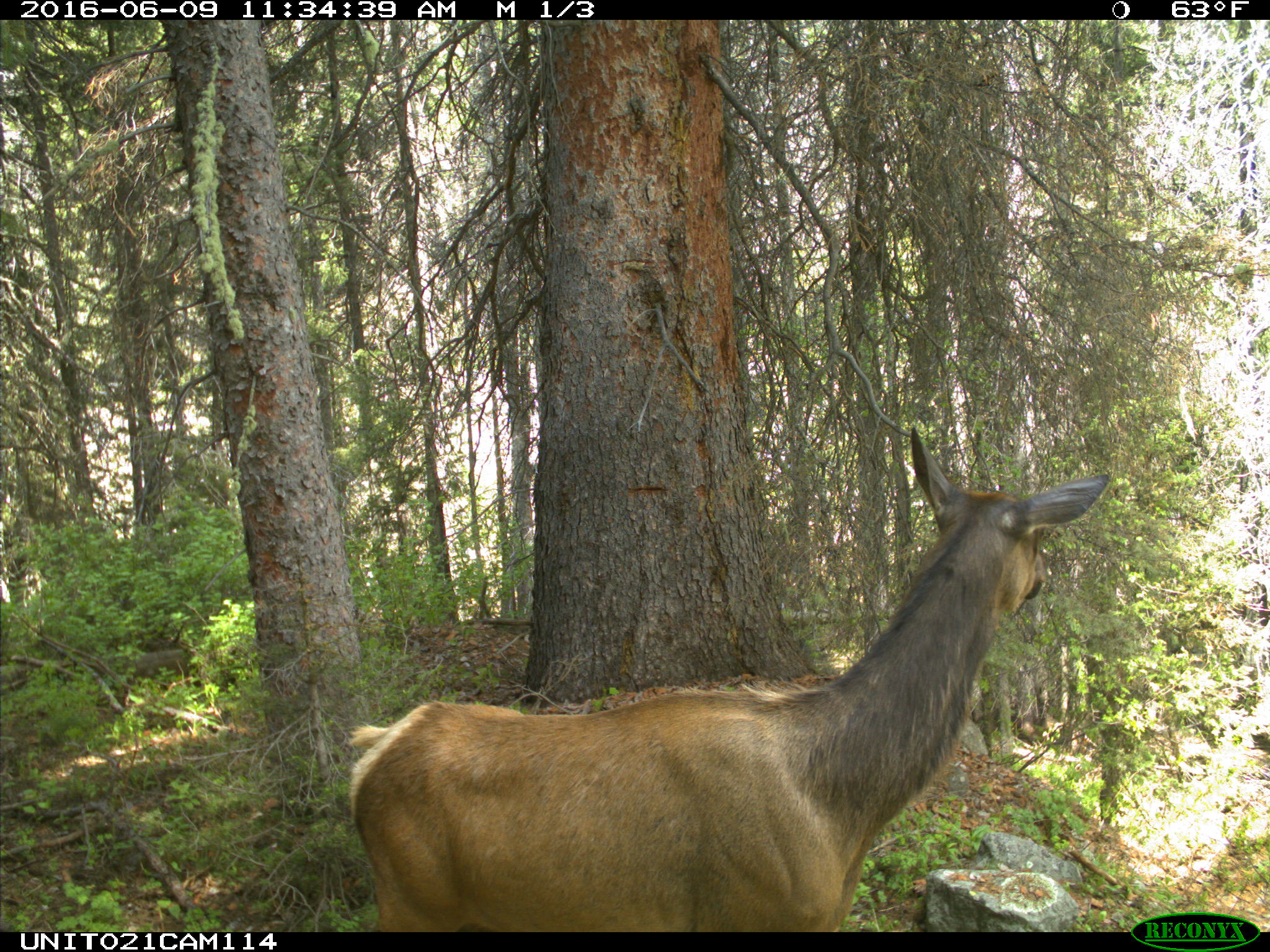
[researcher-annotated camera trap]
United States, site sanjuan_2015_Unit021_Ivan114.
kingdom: Animalia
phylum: Chordata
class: Mammalia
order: Artiodactyla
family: Cervidae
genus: Cervus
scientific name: Cervus elaphus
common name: red deer